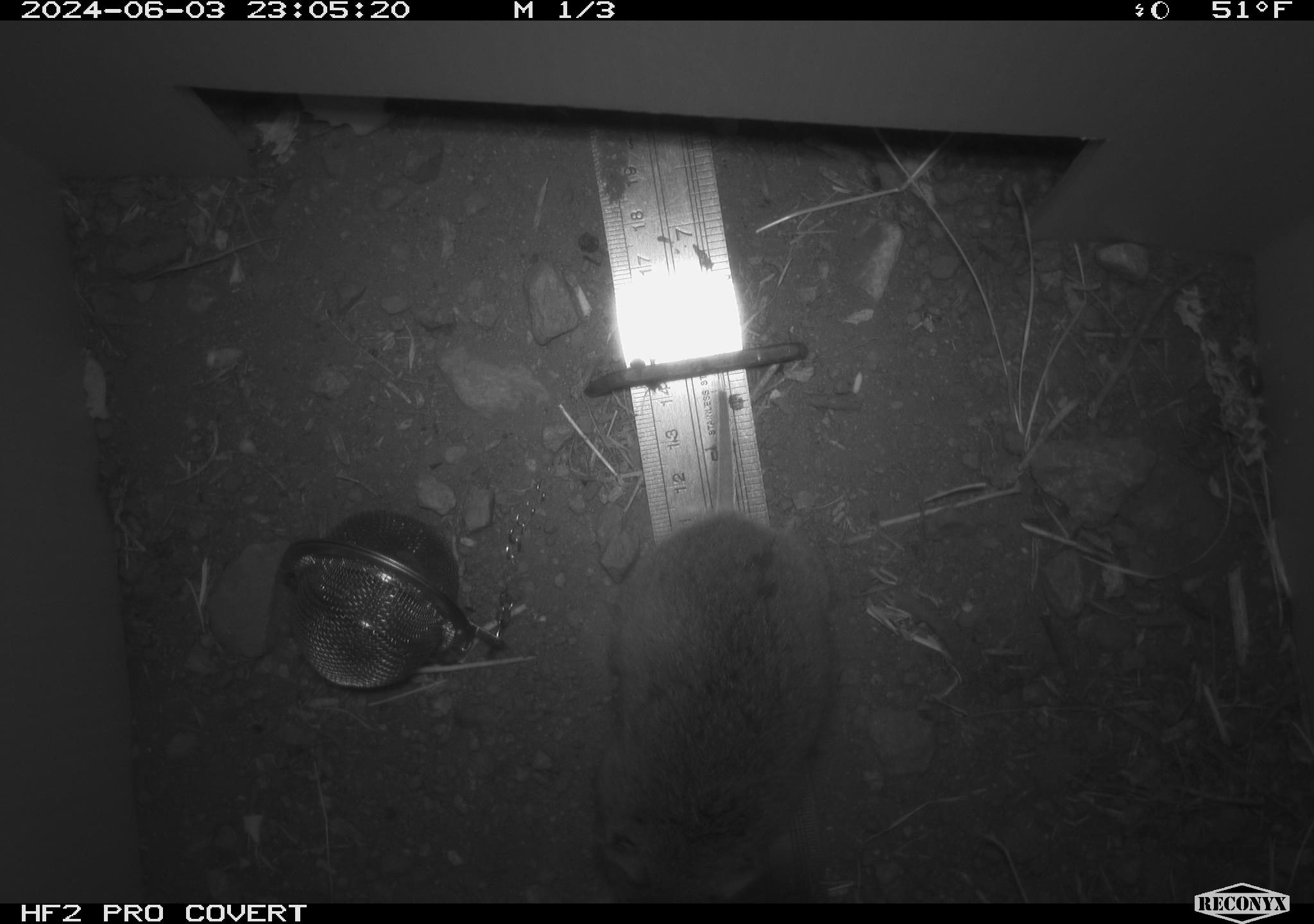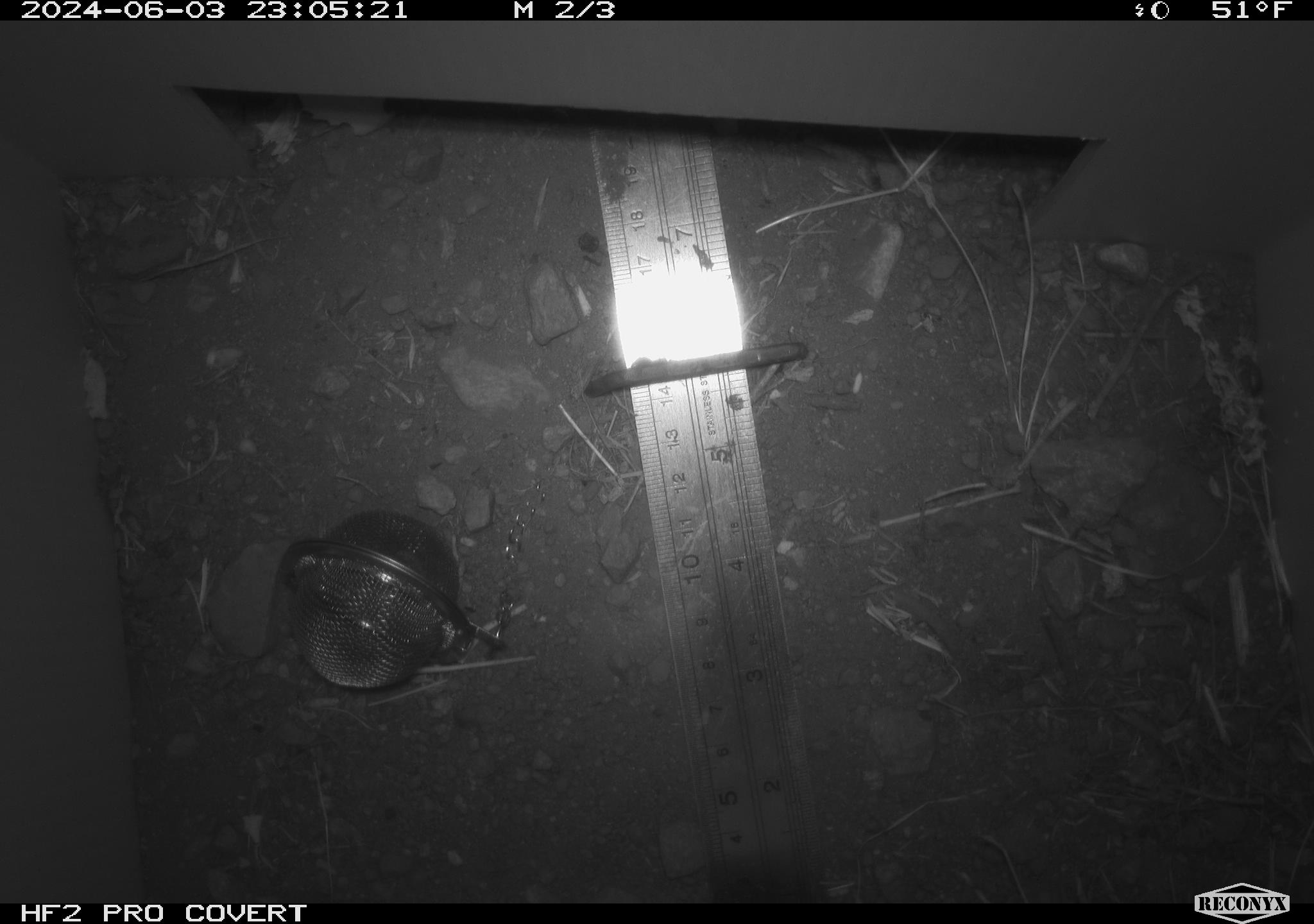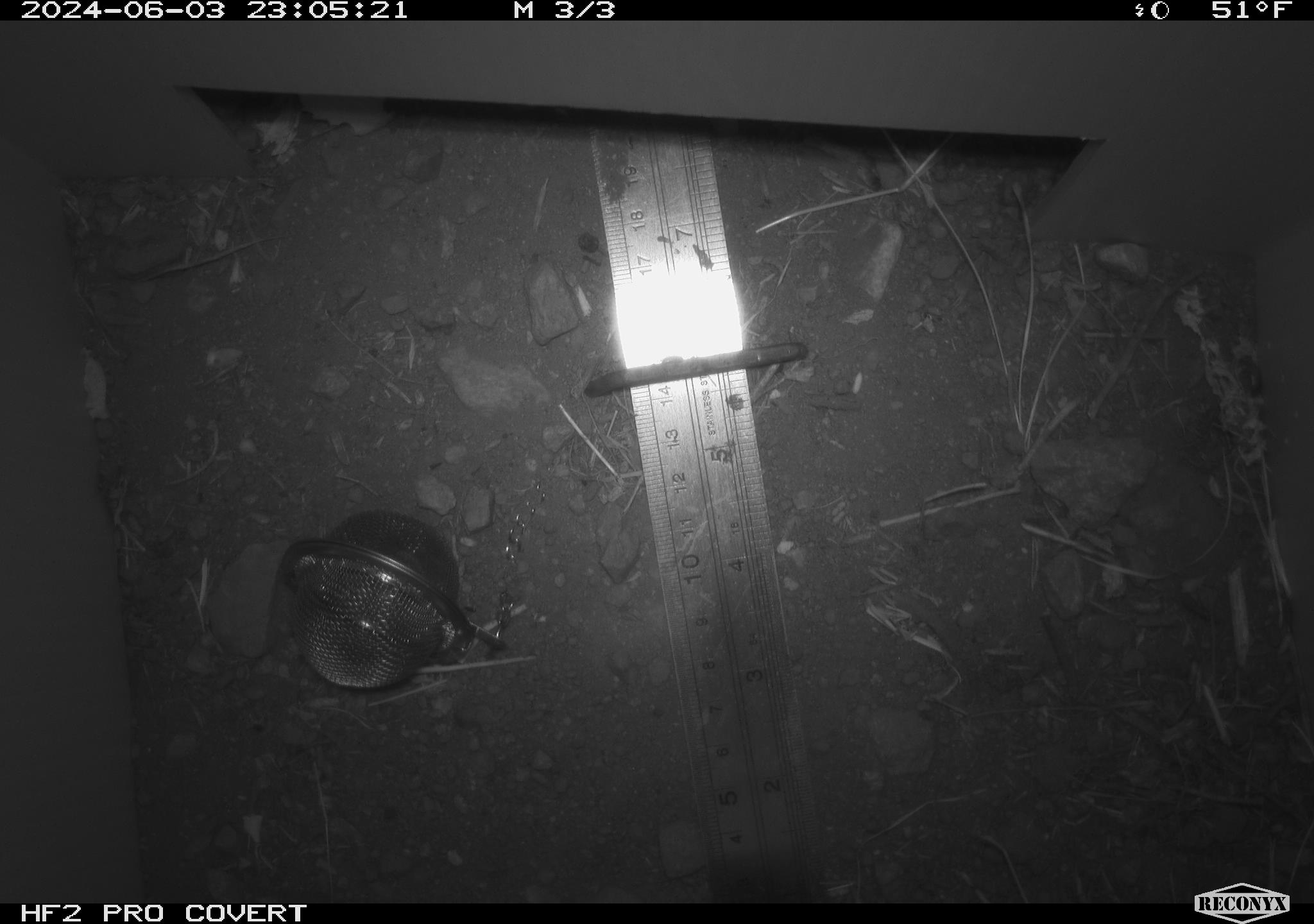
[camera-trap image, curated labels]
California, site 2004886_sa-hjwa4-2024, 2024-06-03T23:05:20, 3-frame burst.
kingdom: Animalia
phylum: Chordata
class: Mammalia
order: Rodentia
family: Cricetidae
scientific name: Cricetidae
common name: hamsters, voles, lemmings, and allies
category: cricetidae family